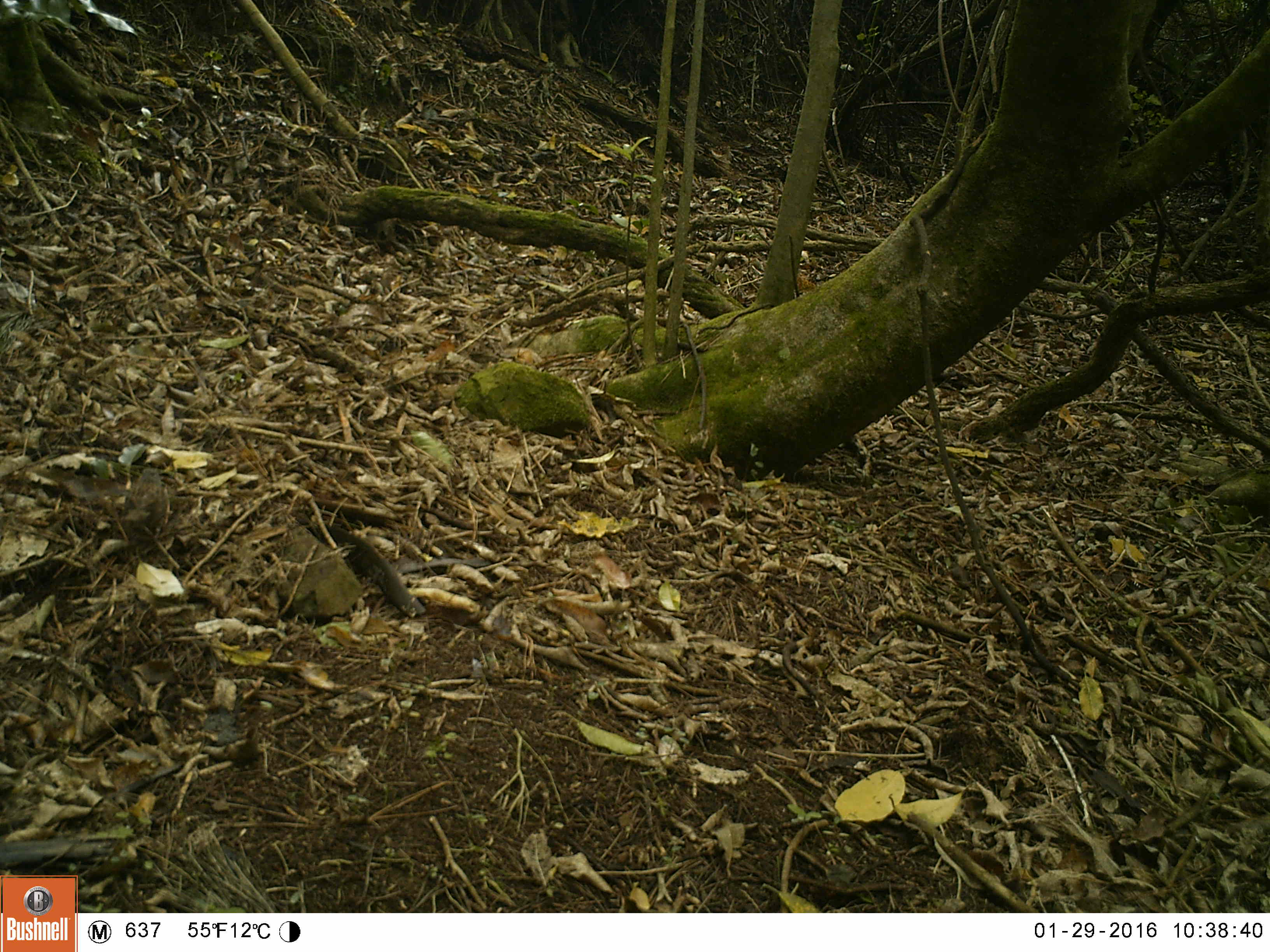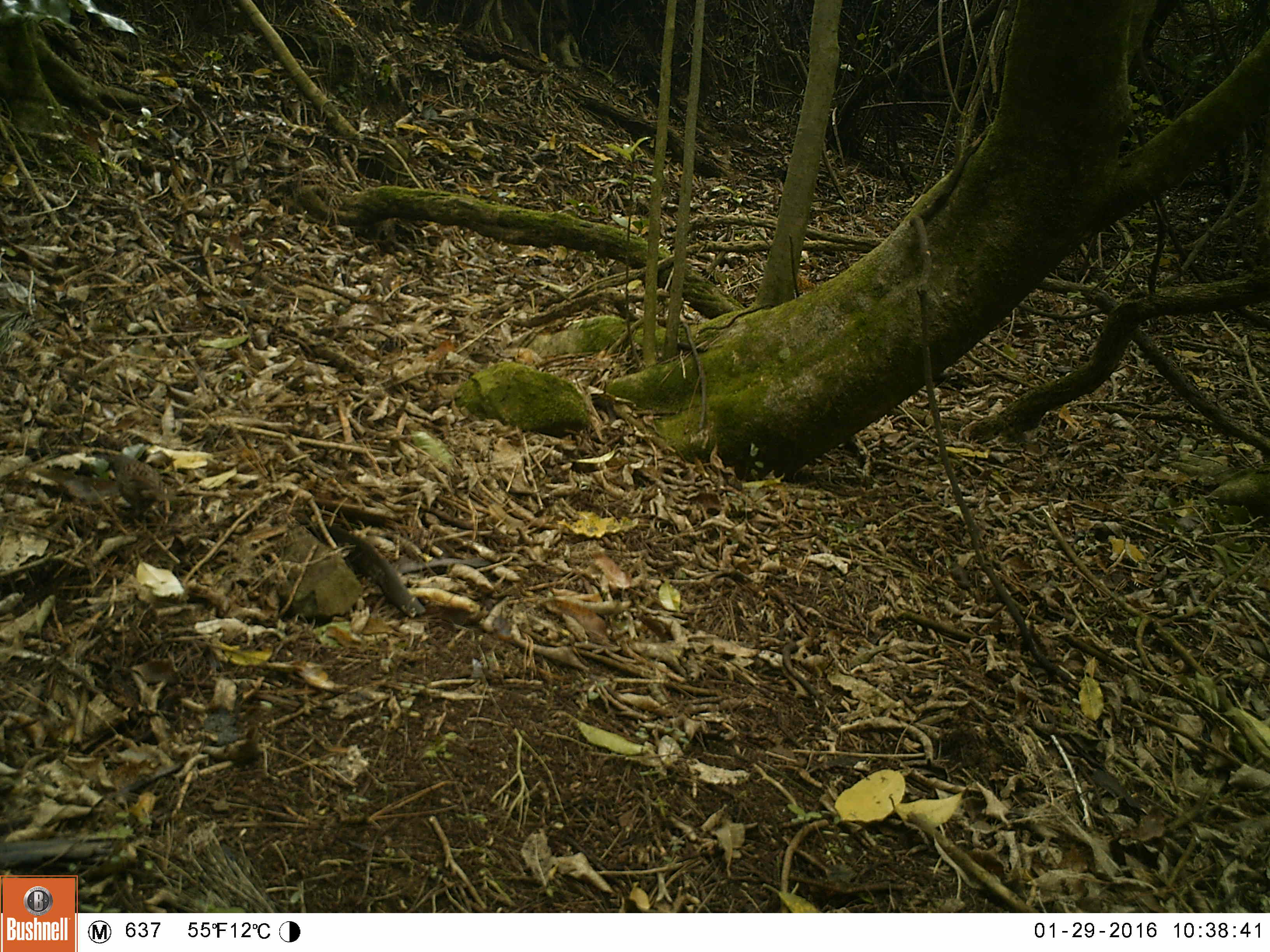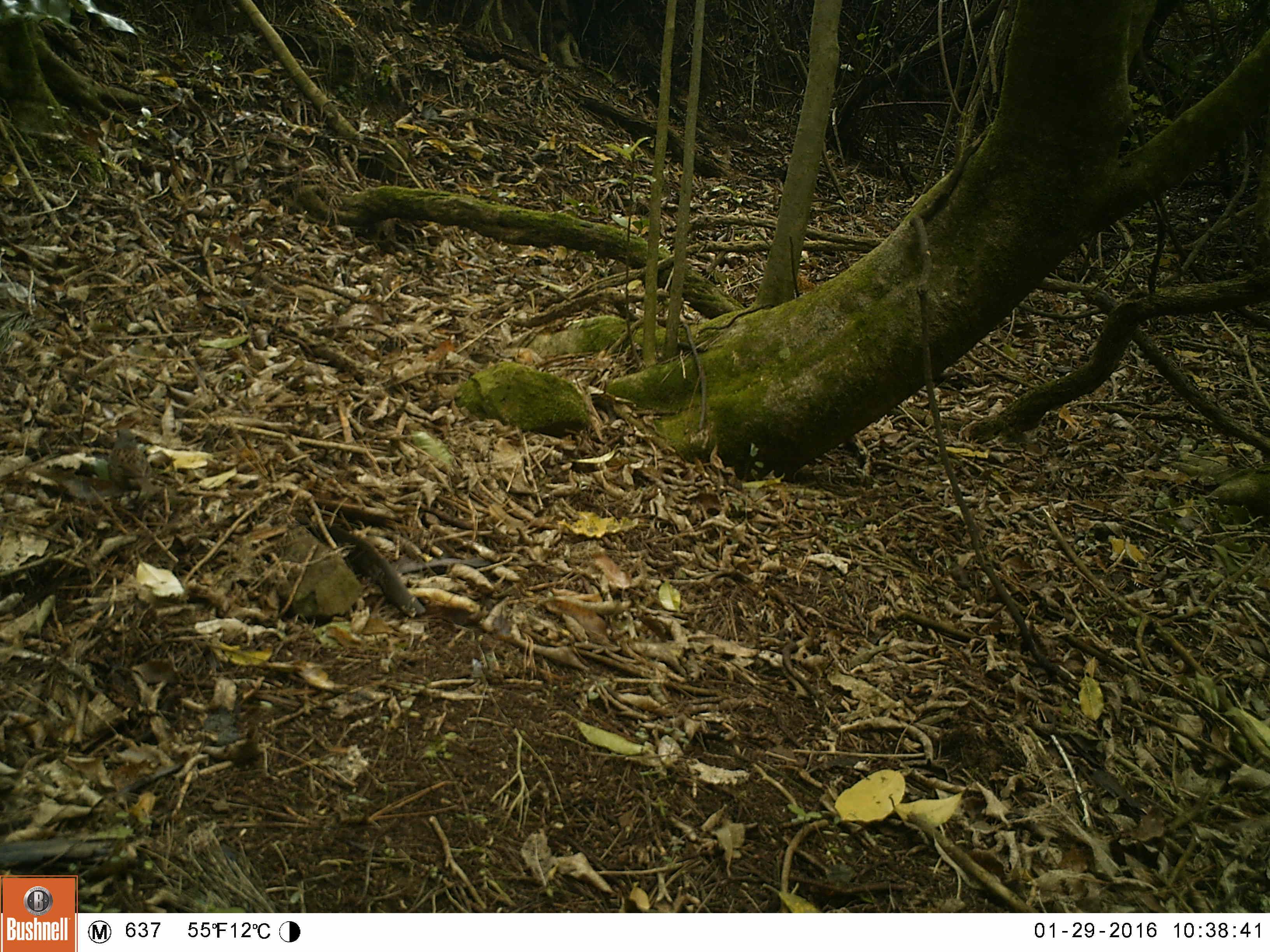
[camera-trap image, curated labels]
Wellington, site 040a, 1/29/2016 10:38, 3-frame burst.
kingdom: Animalia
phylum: Chordata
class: Aves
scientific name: Aves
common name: bird